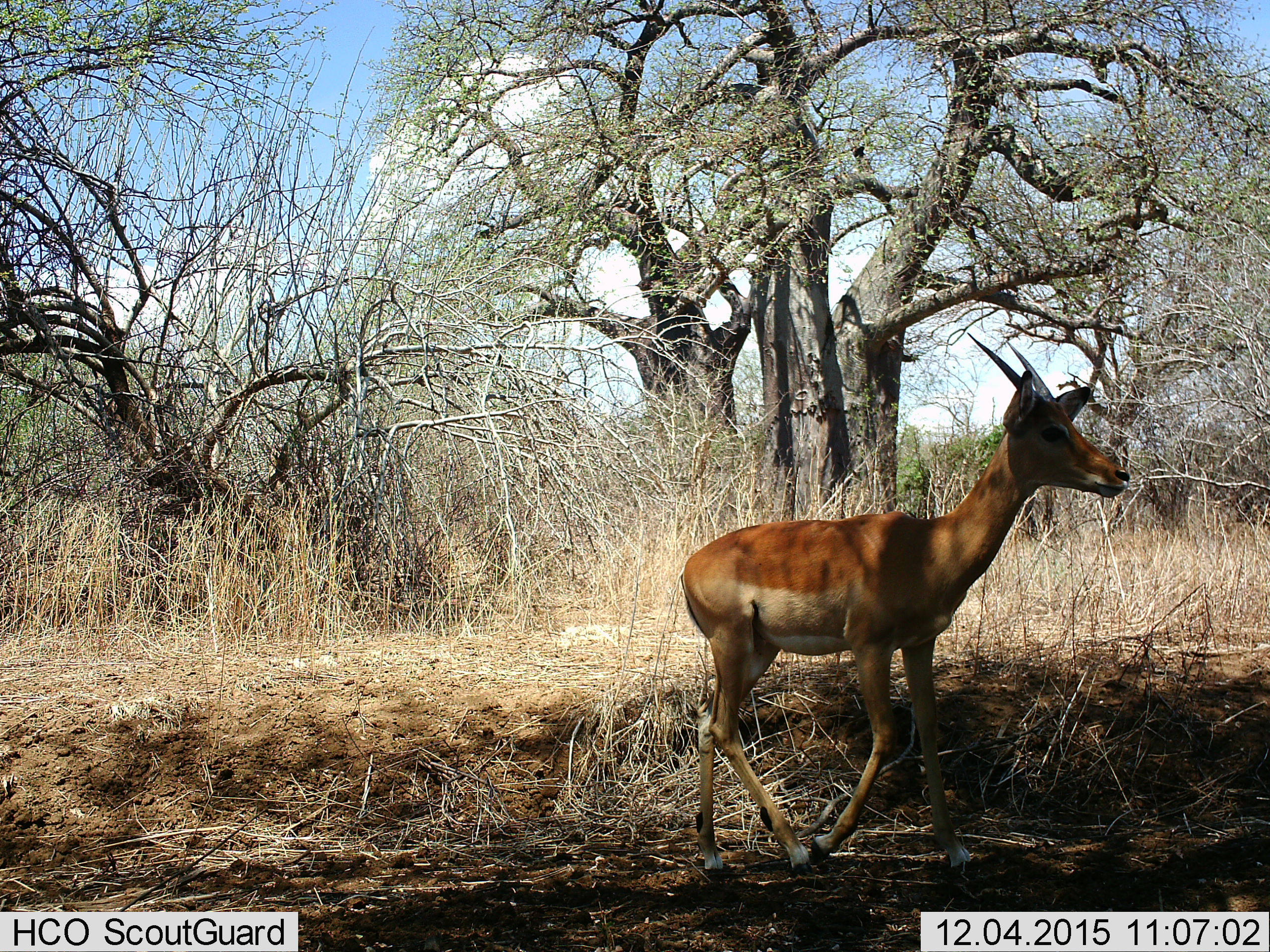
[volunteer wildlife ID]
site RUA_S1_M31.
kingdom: Animalia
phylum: Chordata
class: Mammalia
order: Artiodactyla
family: Bovidae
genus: Aepyceros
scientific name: Aepyceros melampus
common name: impala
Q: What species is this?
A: Impala (Aepyceros melampus).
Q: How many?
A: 1.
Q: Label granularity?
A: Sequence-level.